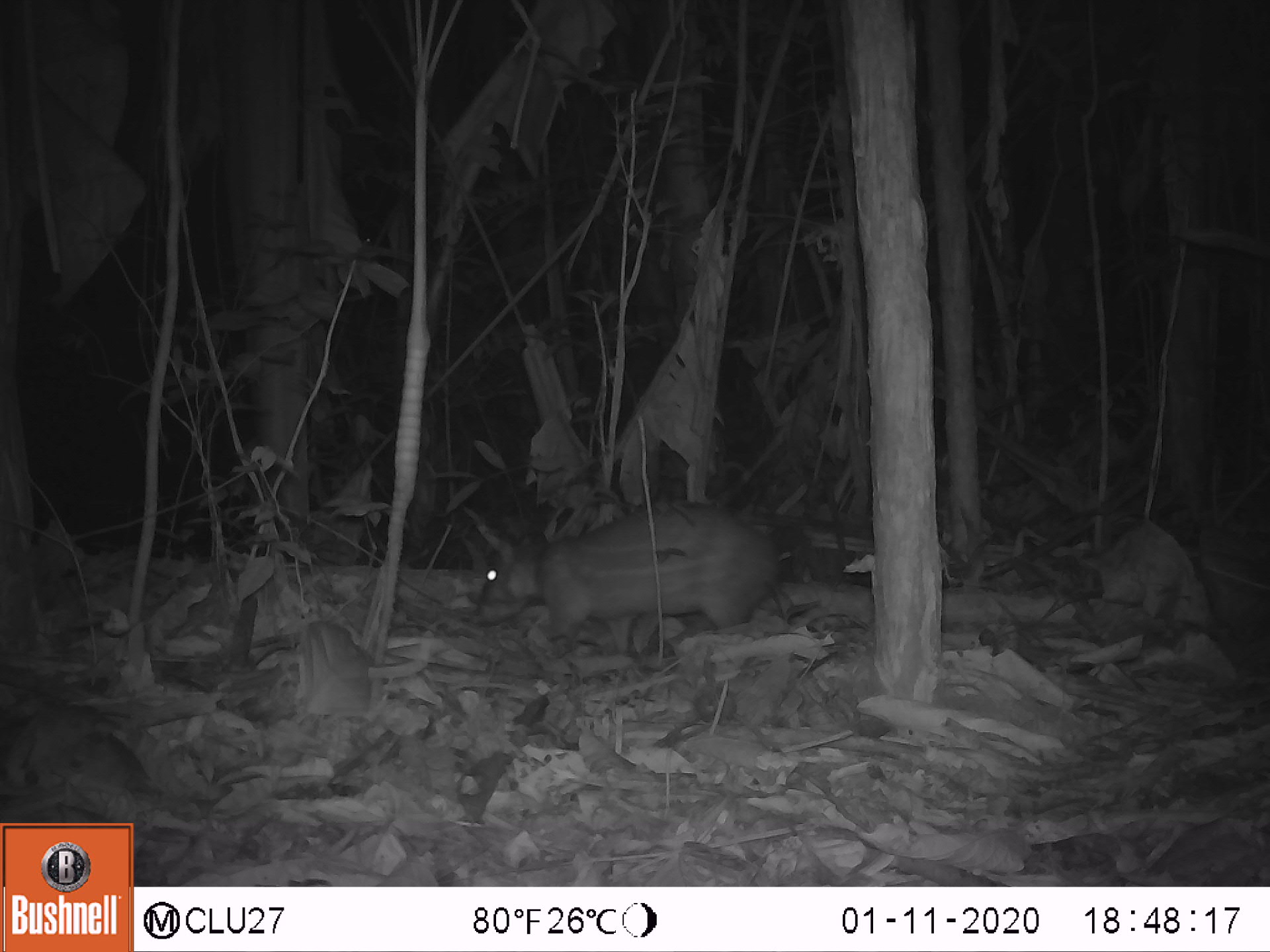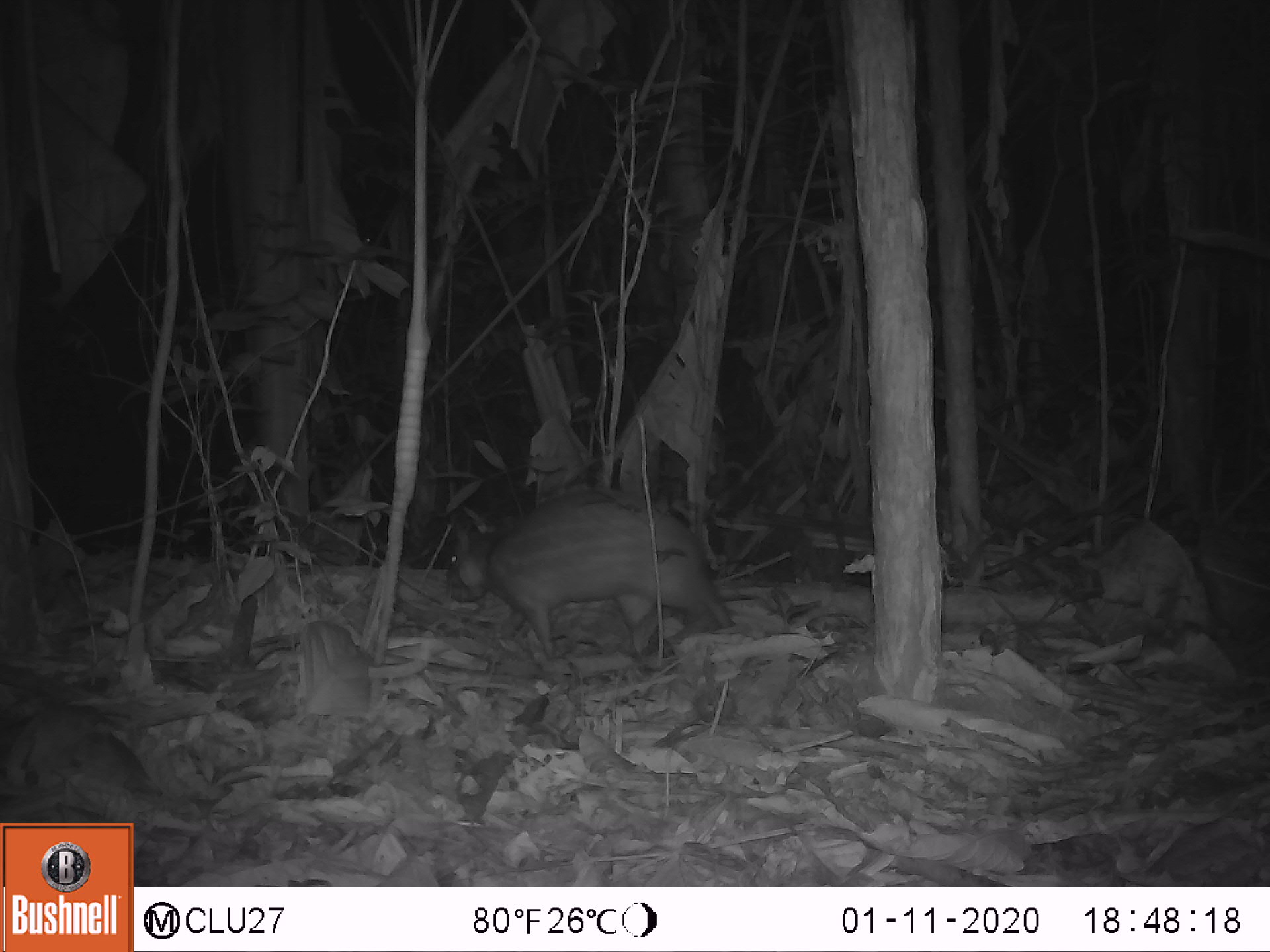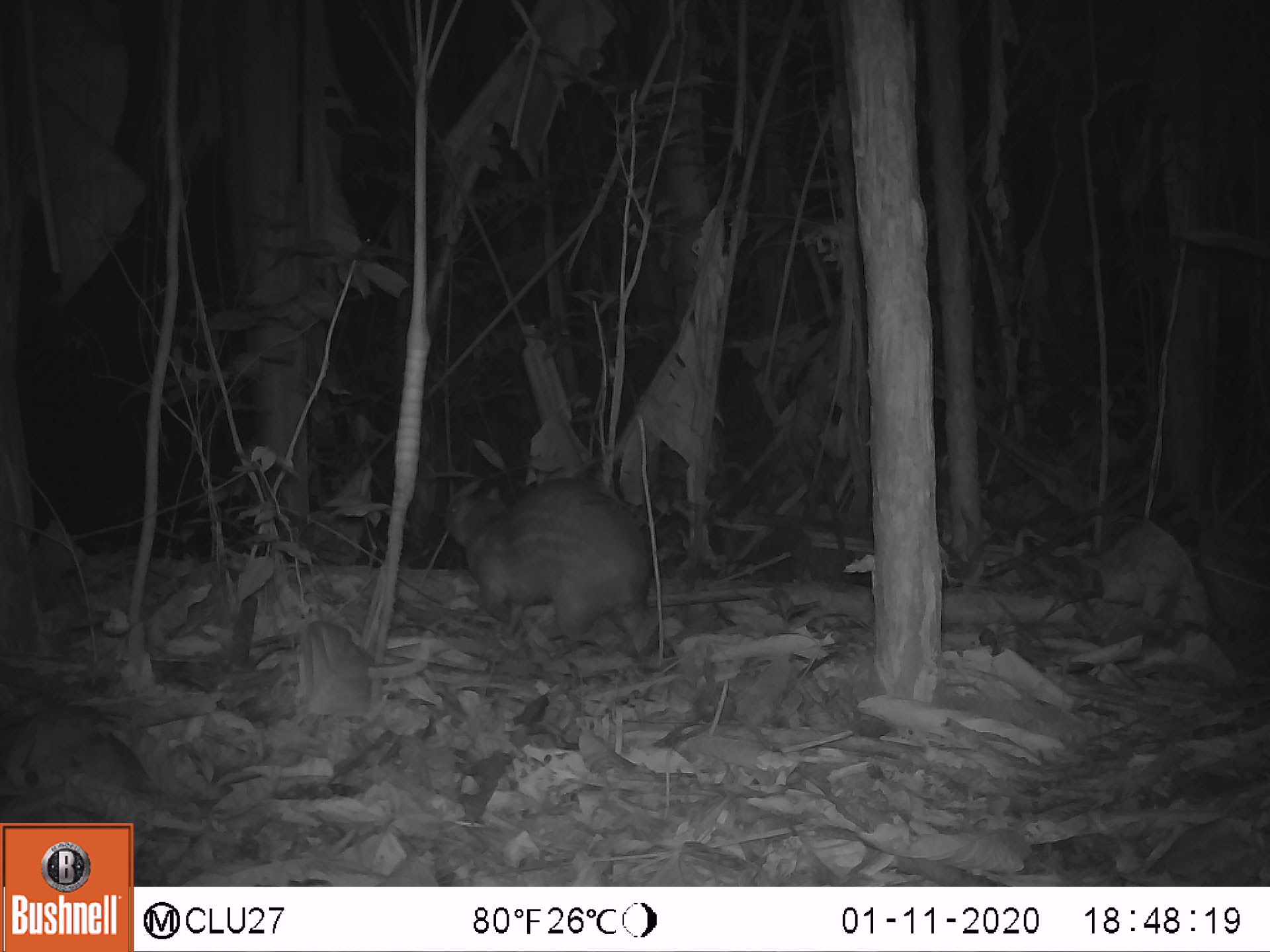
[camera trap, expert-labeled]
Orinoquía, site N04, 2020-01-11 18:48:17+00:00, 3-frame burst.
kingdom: Animalia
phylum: Chordata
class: Mammalia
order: Rodentia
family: Cuniculidae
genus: Cuniculus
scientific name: Cuniculus paca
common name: spotted paca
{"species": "spotted paca (Cuniculus paca)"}